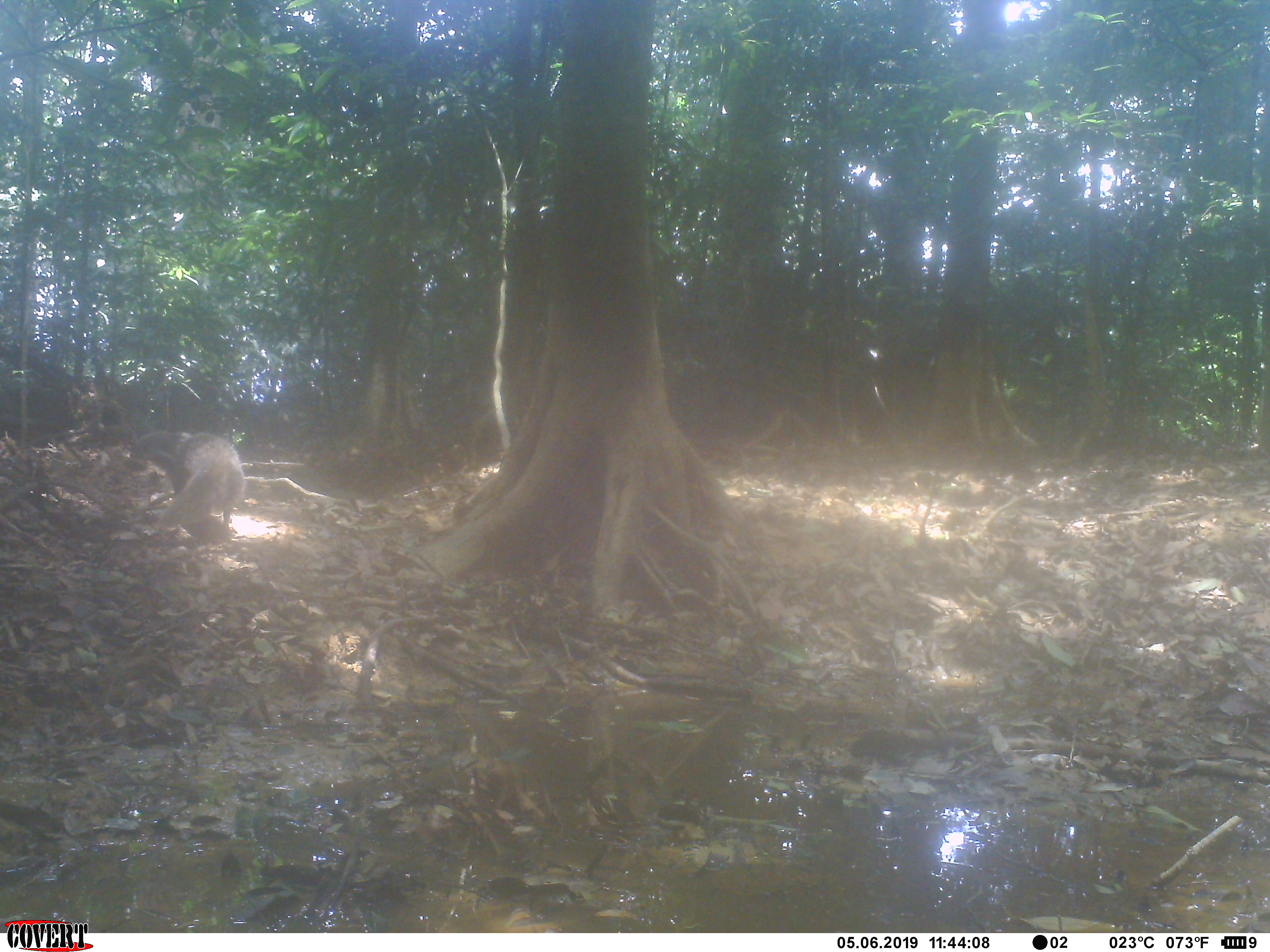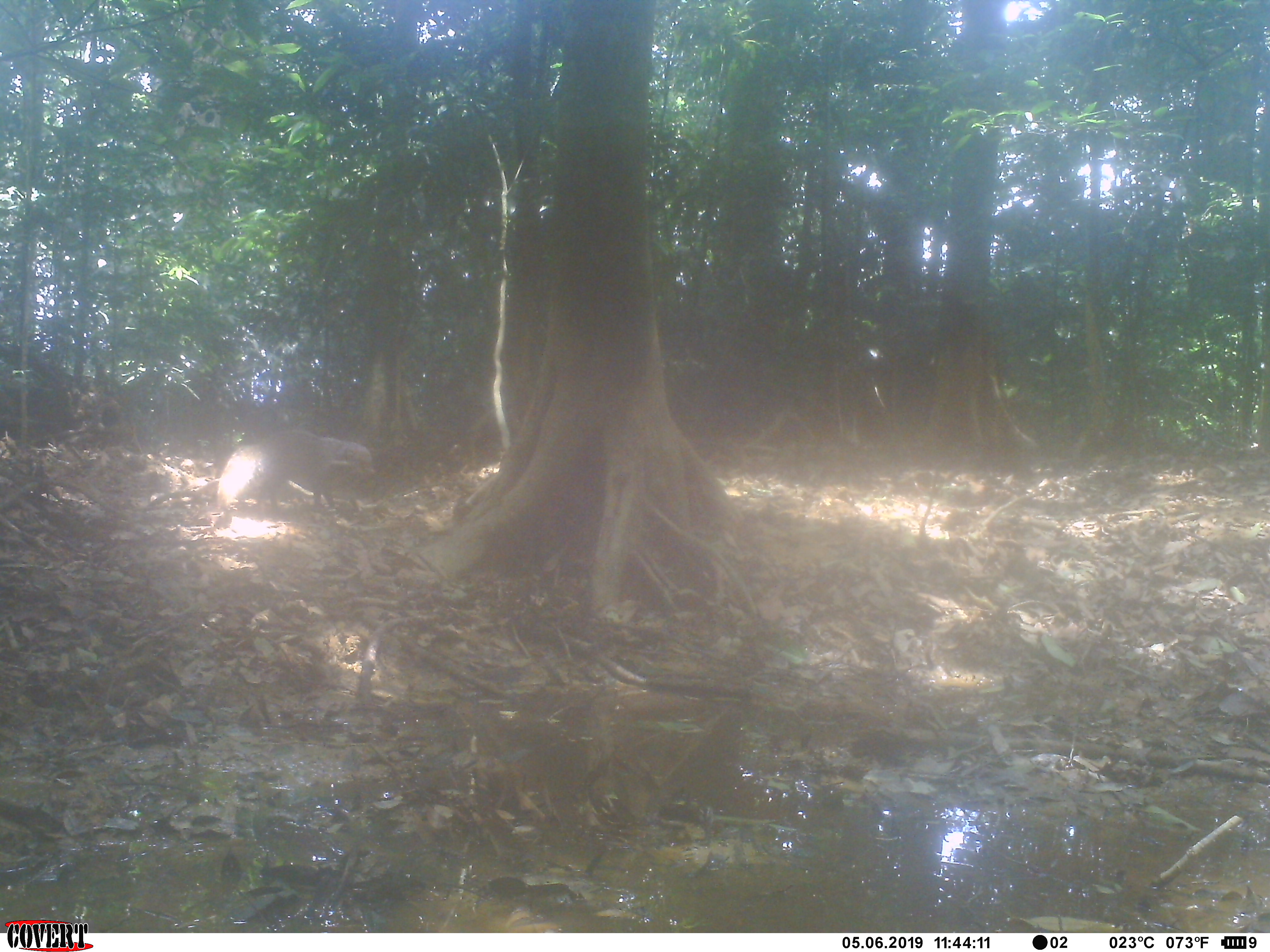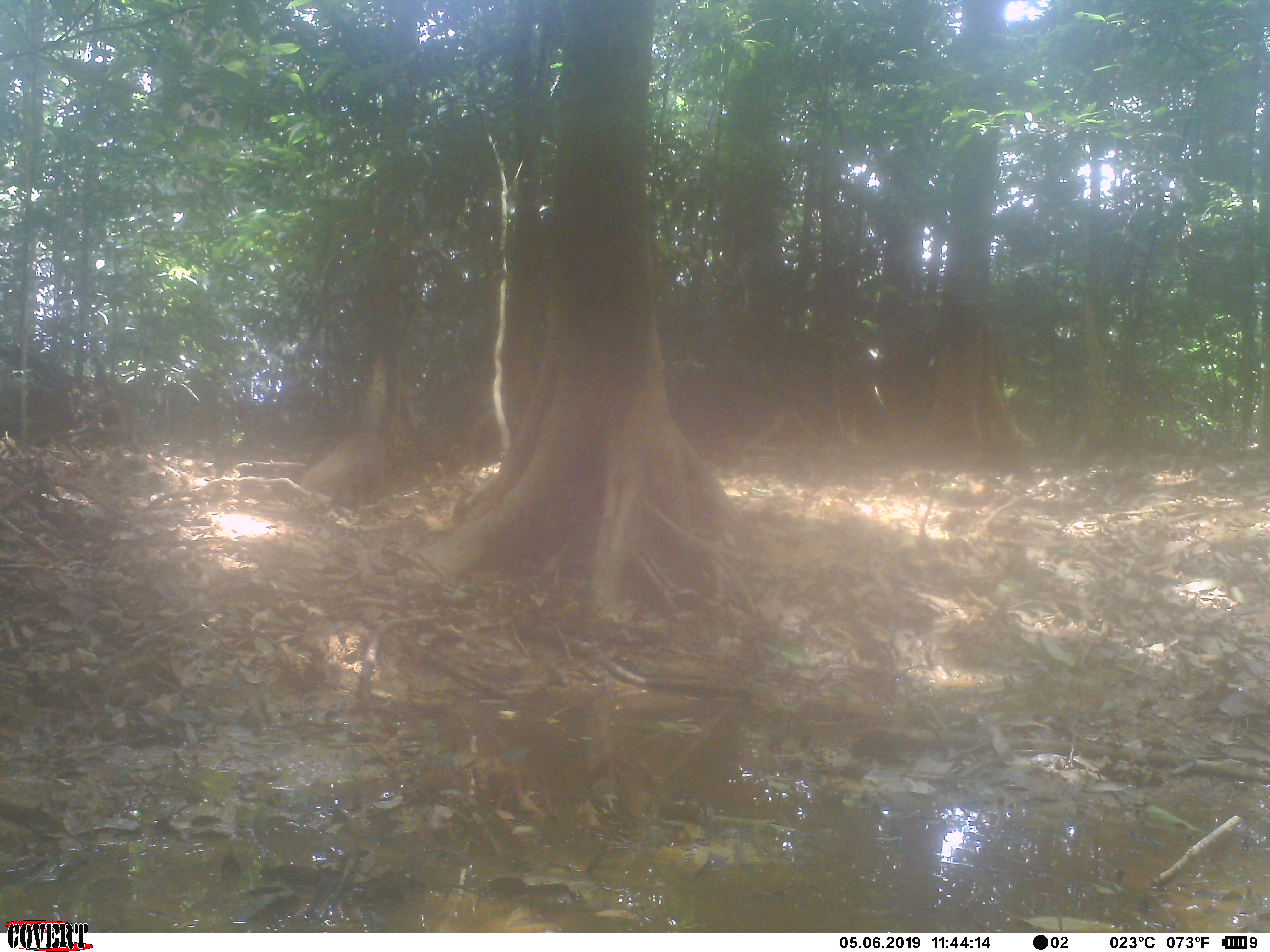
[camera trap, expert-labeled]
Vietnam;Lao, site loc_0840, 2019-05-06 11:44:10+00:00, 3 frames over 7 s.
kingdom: Animalia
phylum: Chordata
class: Mammalia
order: Carnivora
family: Herpestidae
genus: Urva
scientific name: Urva urva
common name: crab-eating mongoose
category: crab eating mongoose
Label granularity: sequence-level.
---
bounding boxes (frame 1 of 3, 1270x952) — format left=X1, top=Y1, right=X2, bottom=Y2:
crab eating mongoose: left=129, top=429, right=246, bottom=542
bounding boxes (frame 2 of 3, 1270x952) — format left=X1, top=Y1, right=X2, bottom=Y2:
crab eating mongoose: left=262, top=430, right=376, bottom=514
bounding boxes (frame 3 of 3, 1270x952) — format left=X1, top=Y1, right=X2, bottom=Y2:
crab eating mongoose: left=299, top=432, right=385, bottom=516